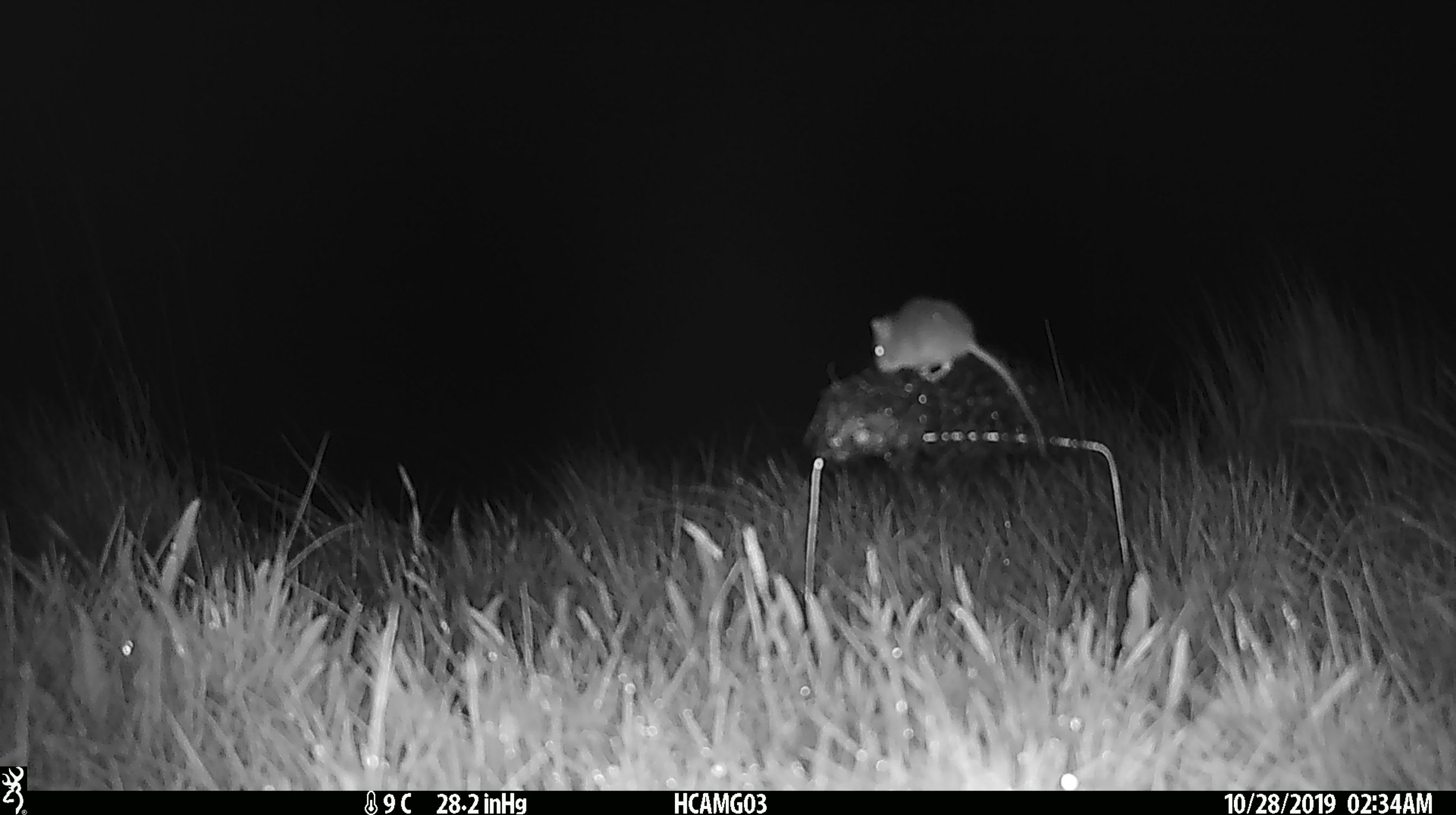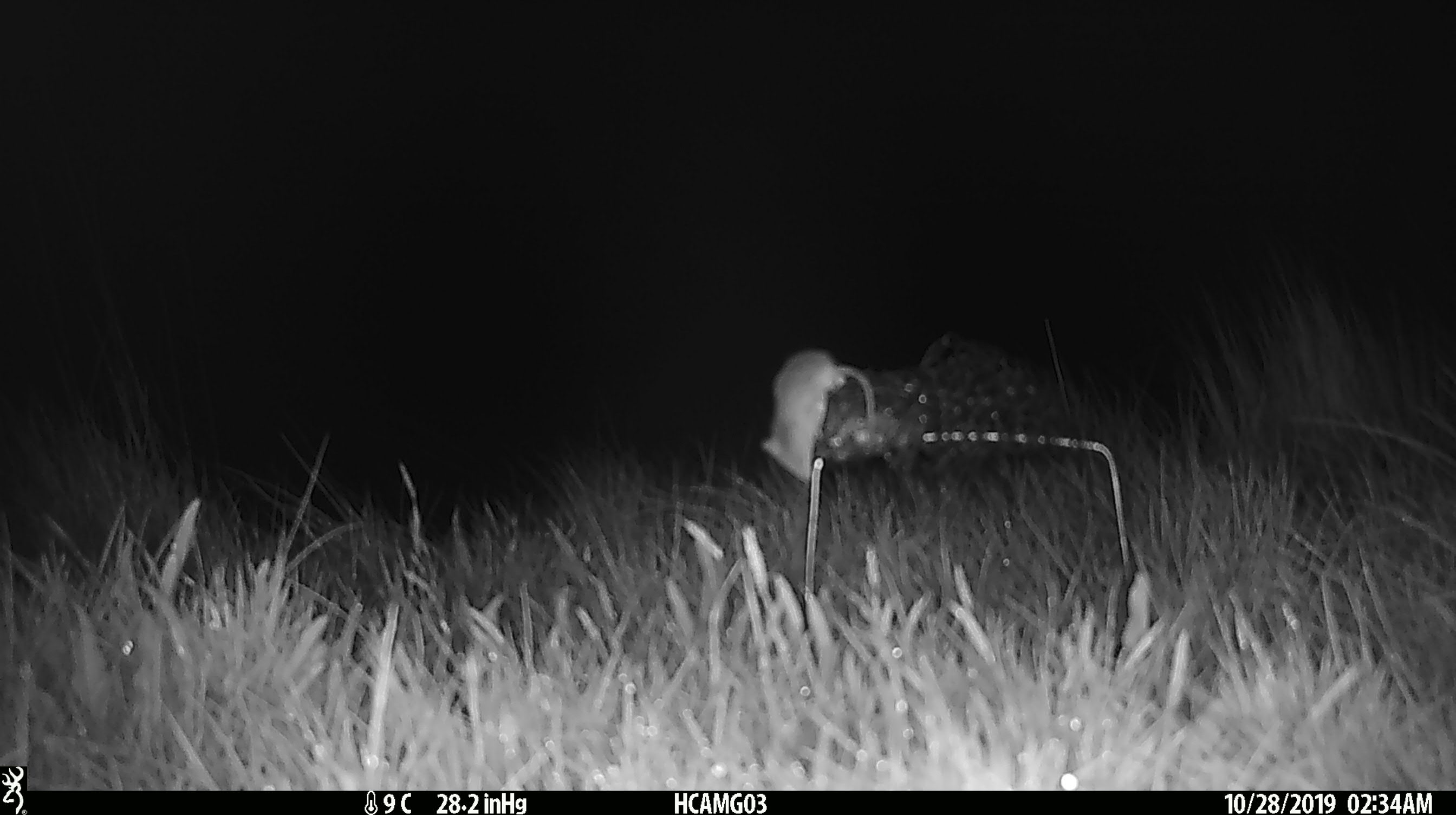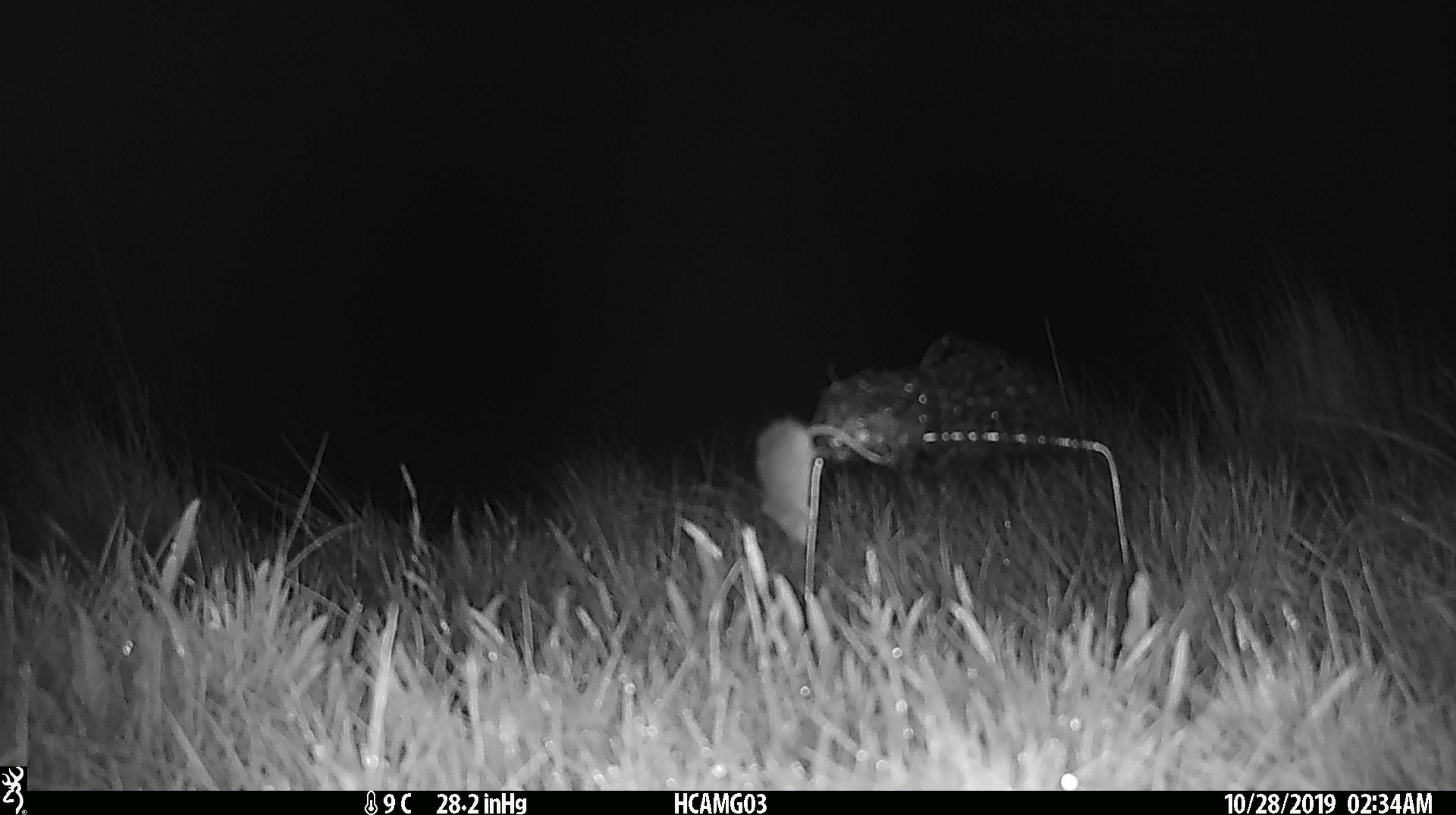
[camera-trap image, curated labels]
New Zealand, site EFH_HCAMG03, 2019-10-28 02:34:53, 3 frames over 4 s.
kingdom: Animalia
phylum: Chordata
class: Mammalia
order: Rodentia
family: Muridae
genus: Mus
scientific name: Mus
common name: mouse